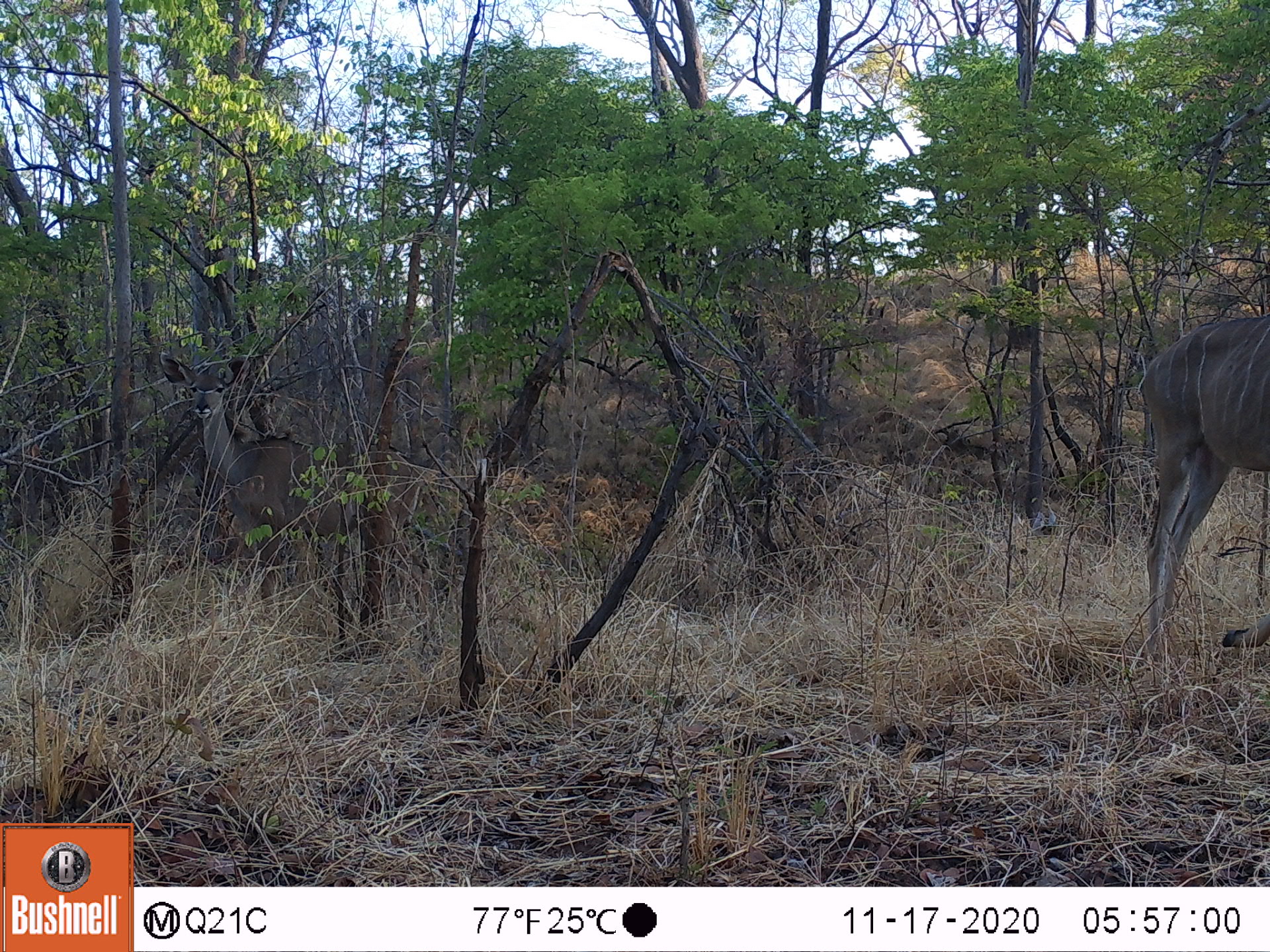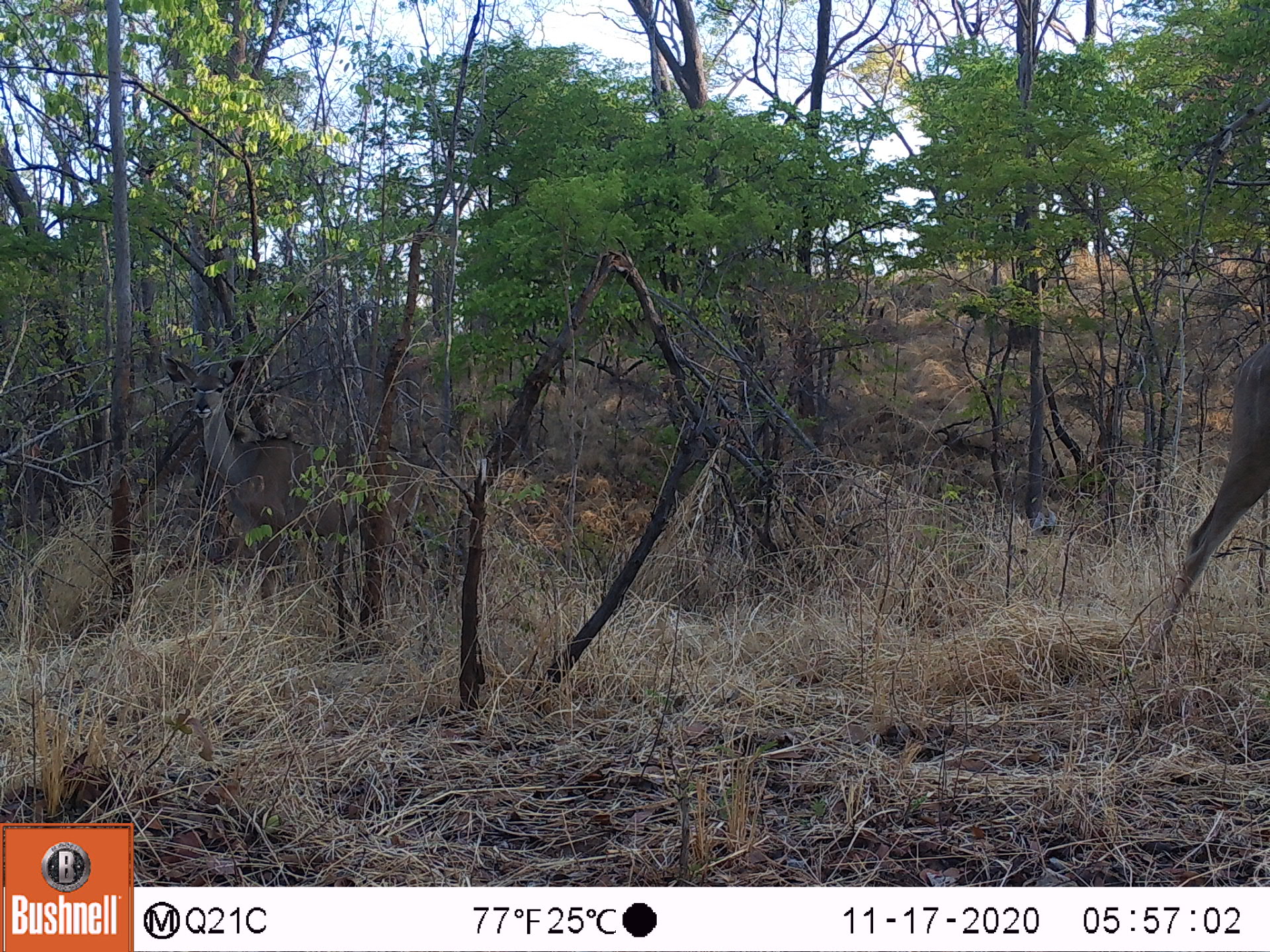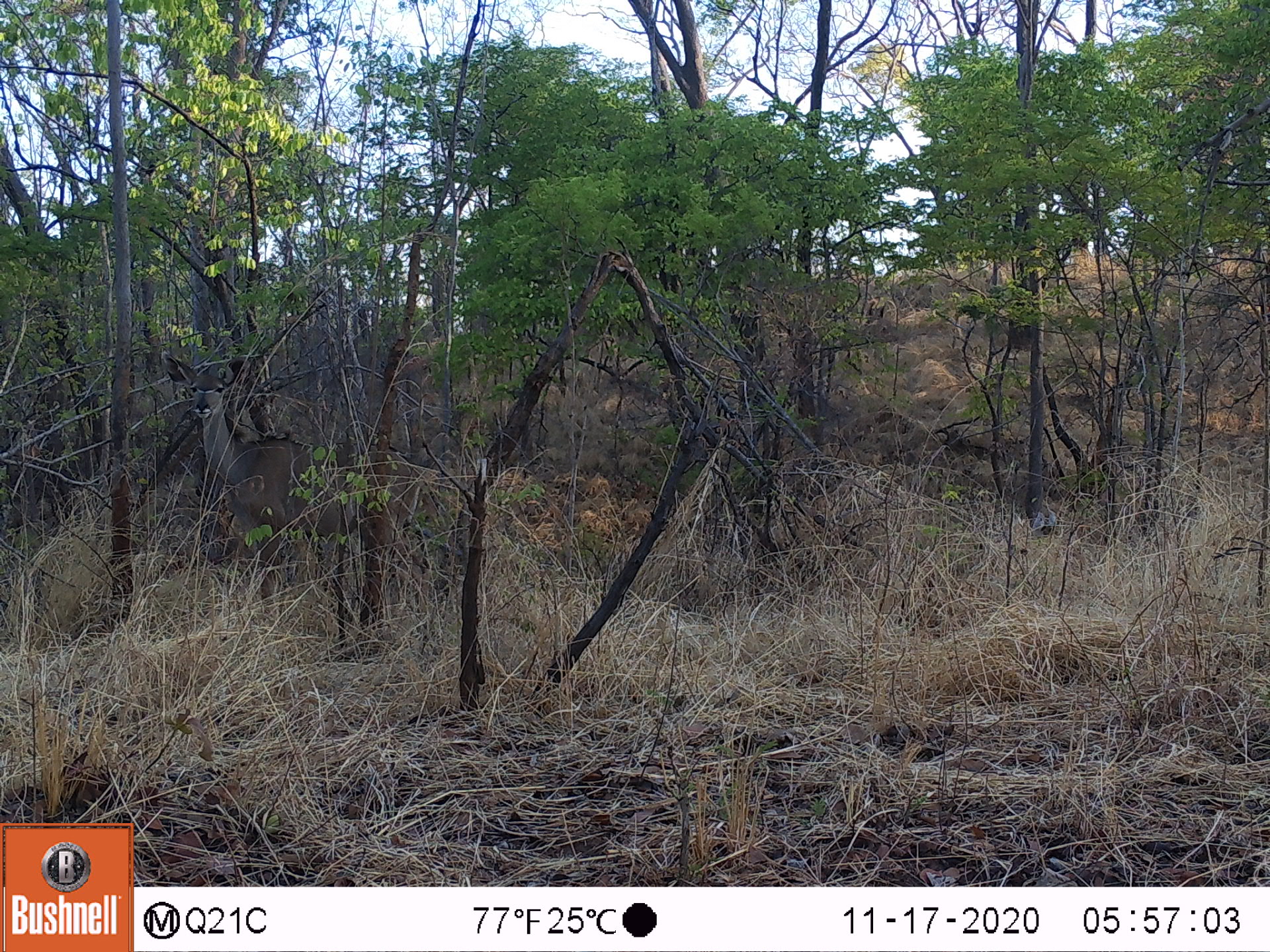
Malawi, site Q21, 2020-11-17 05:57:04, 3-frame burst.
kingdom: Animalia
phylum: Chordata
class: Mammalia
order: Artiodactyla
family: Bovidae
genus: Tragelaphus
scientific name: Tragelaphus strepsiceros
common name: greater kudu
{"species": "greater kudu (Tragelaphus strepsiceros)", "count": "2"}